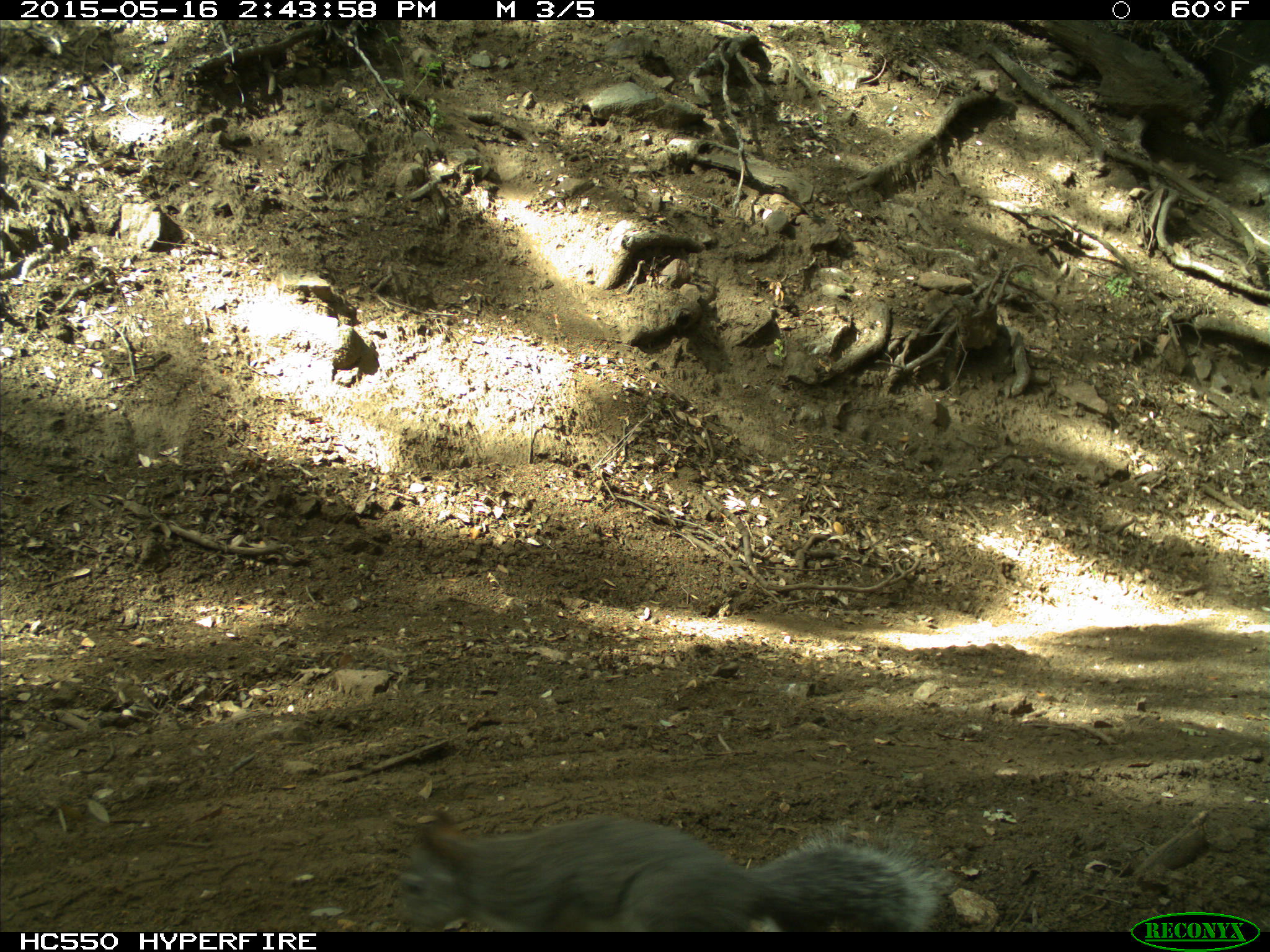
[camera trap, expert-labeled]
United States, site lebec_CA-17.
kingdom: Animalia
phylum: Chordata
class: Mammalia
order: Rodentia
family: Sciuridae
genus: Sciurus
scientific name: Sciurus carolinensis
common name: eastern gray squirrel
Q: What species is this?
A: Sciurus carolinensis (eastern gray squirrel).